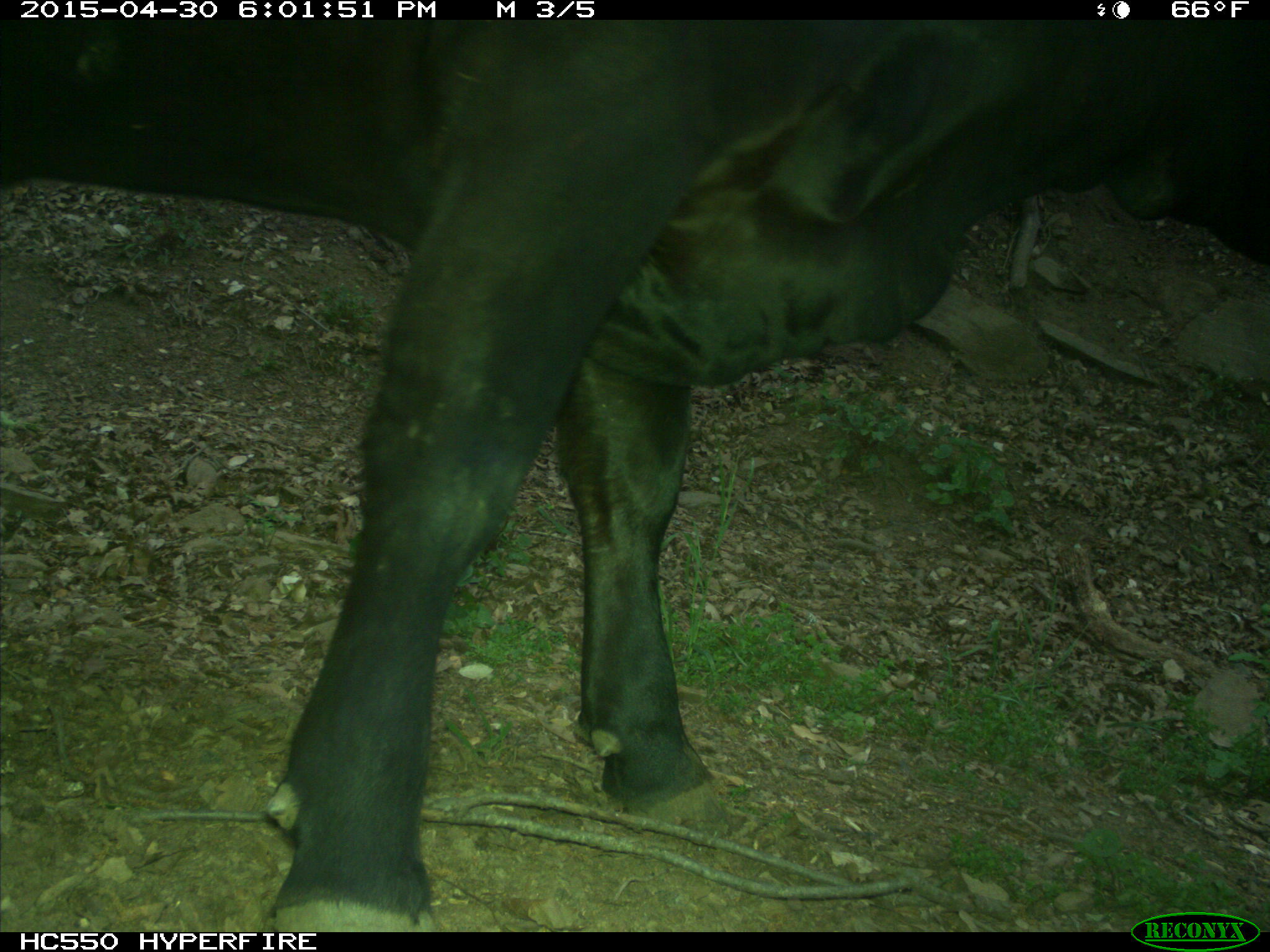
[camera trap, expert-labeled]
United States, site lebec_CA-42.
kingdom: Animalia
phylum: Chordata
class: Mammalia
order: Artiodactyla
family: Bovidae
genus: Bos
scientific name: Bos taurus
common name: domestic cow